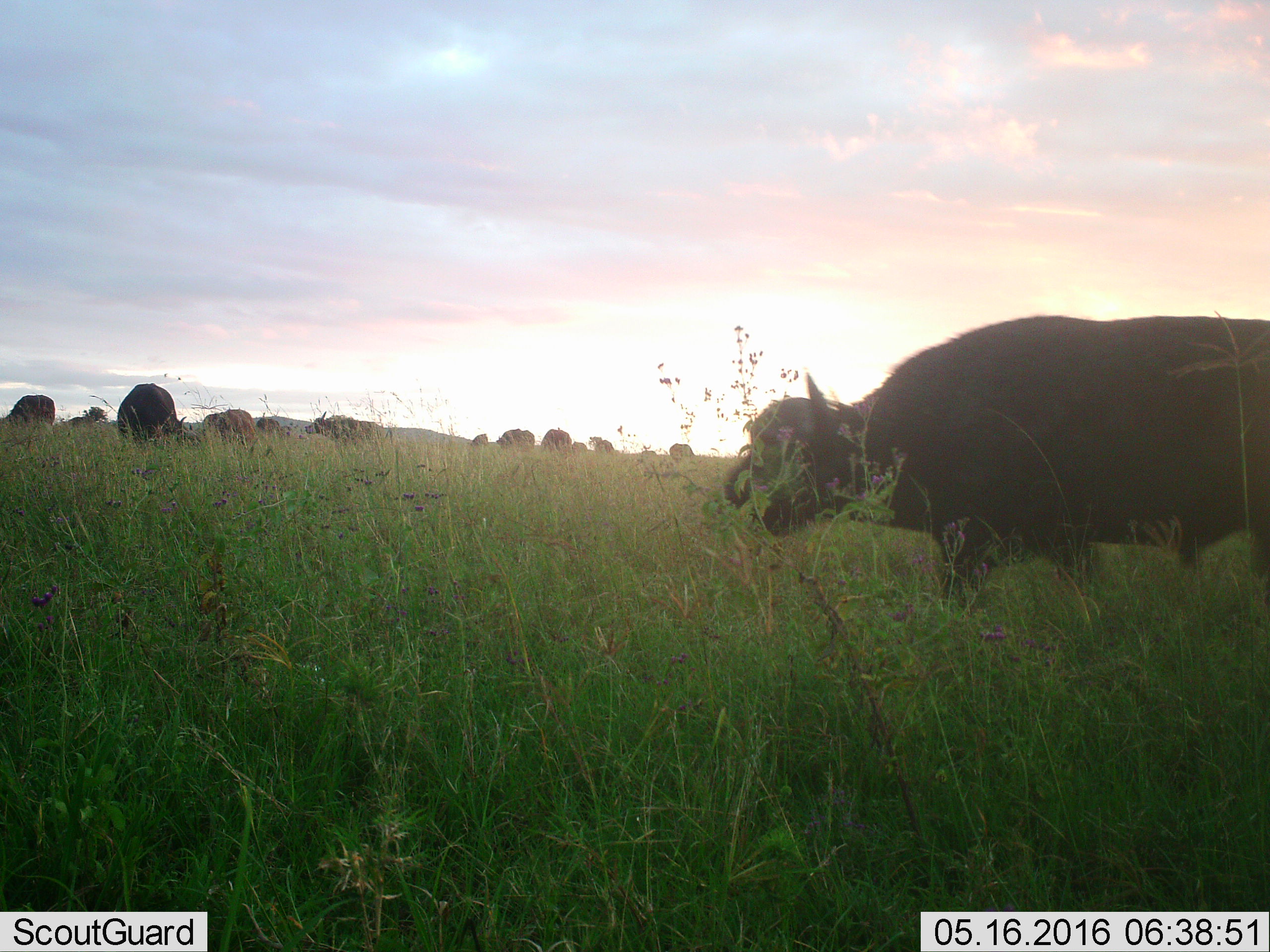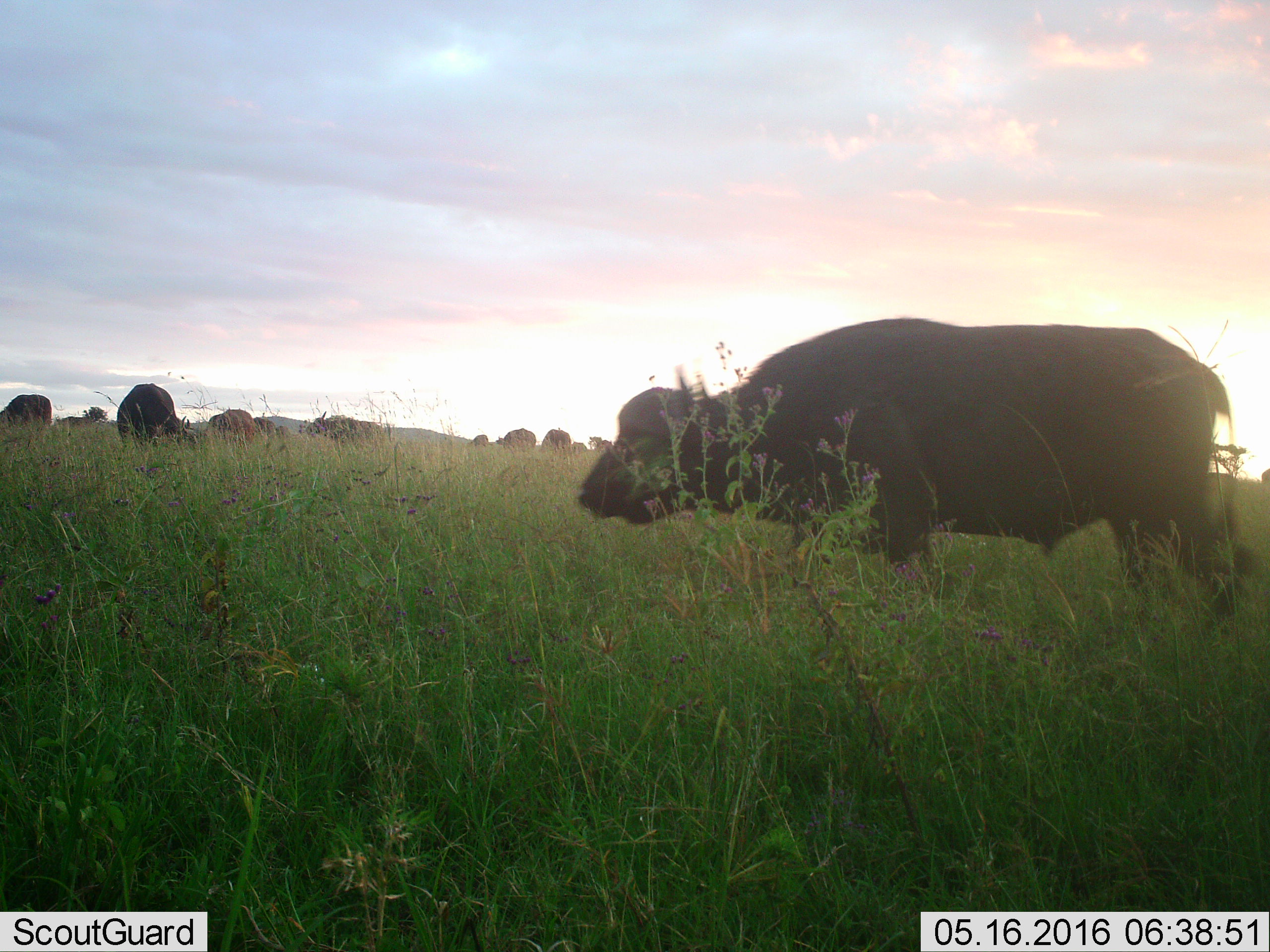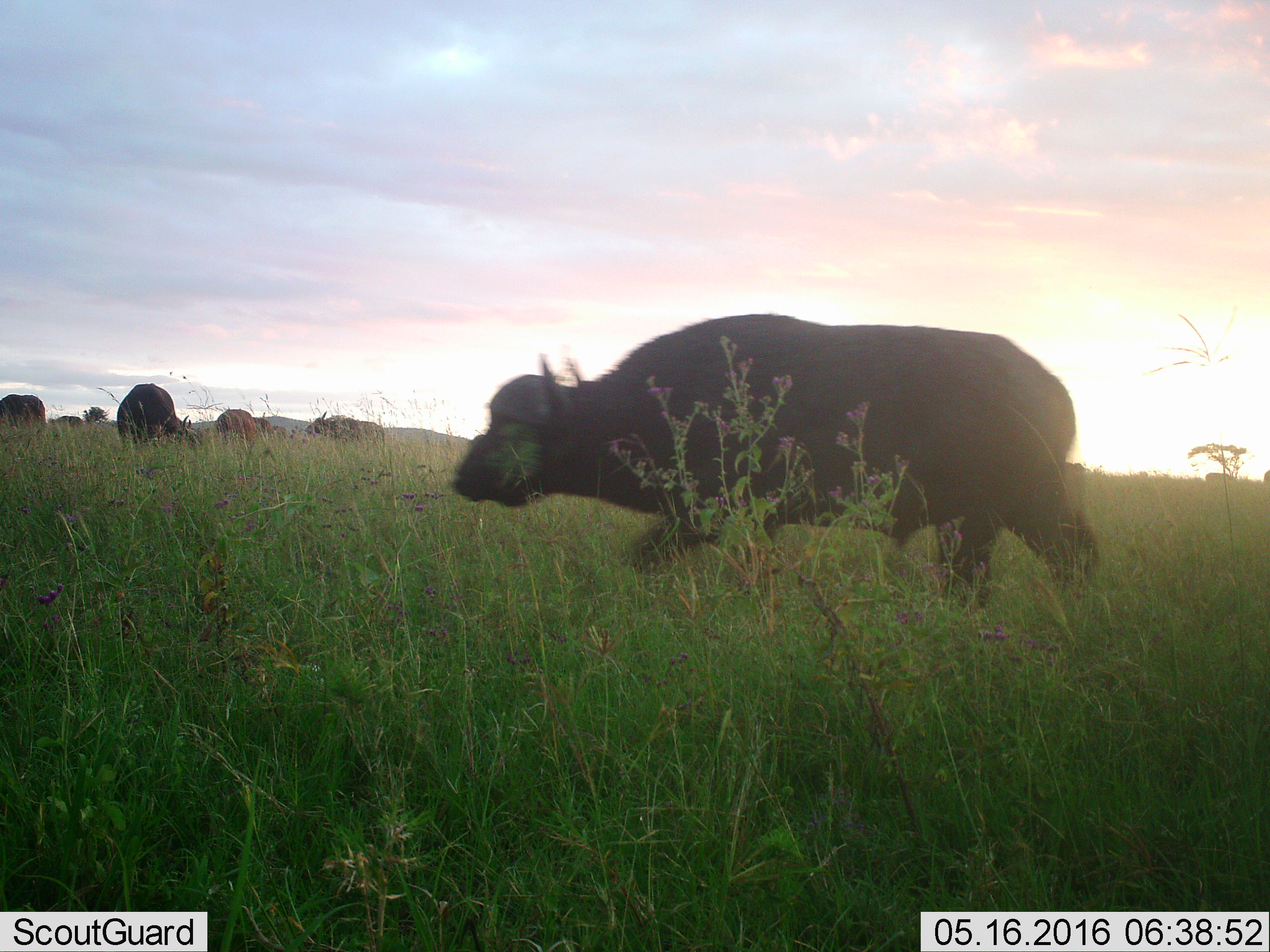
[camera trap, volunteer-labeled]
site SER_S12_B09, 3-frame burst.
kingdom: Animalia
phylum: Chordata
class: Mammalia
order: Artiodactyla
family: Bovidae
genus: Syncerus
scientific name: Syncerus caffer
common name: african buffalo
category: buffalo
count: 11-50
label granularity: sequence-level